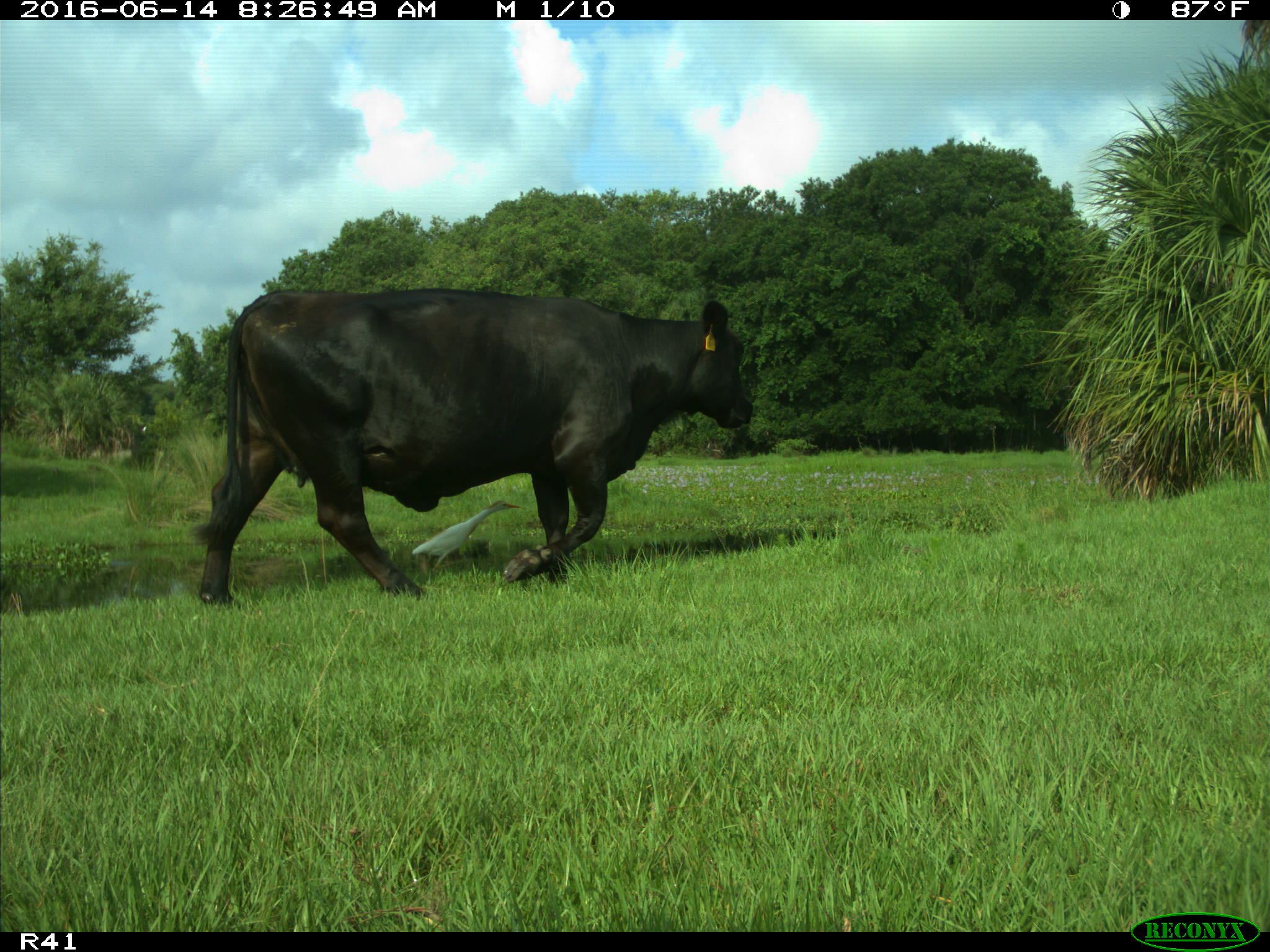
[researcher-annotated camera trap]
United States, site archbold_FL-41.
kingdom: Animalia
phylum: Chordata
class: Mammalia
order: Artiodactyla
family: Bovidae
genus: Bos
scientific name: Bos taurus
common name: domestic cow